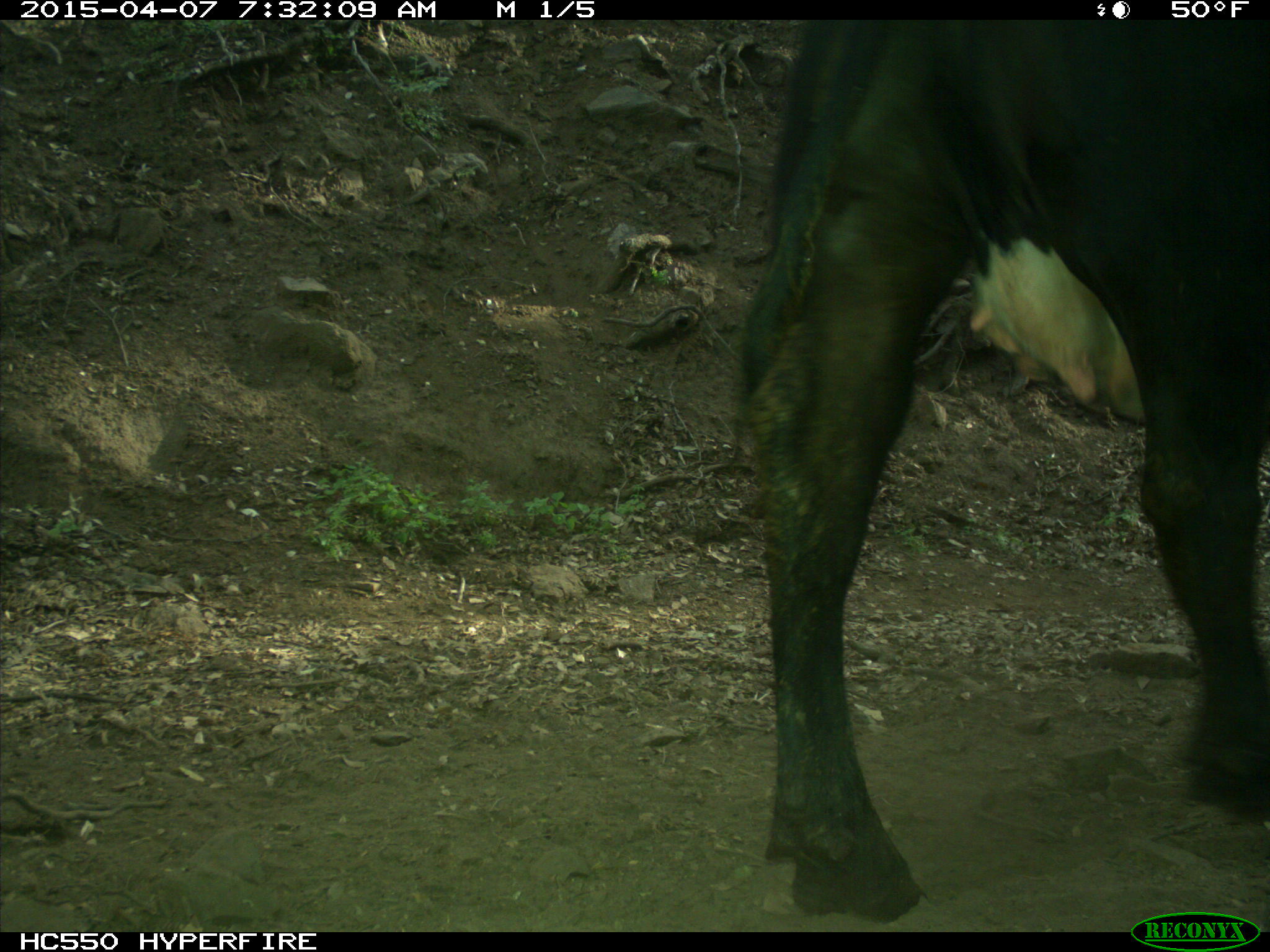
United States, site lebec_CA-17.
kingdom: Animalia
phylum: Chordata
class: Mammalia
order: Artiodactyla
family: Bovidae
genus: Bos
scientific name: Bos taurus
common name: domestic cow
Bos taurus (domestic cow).